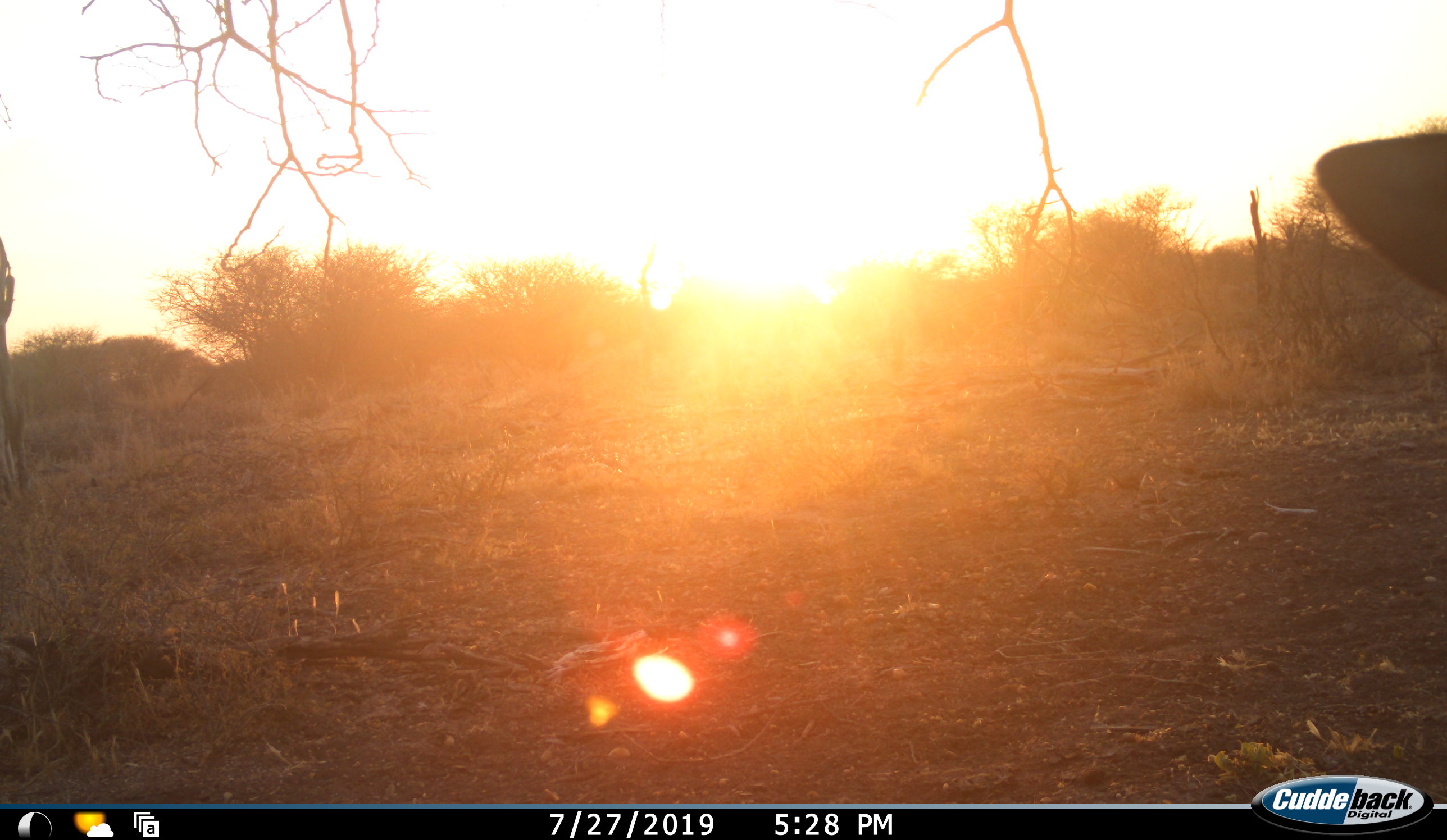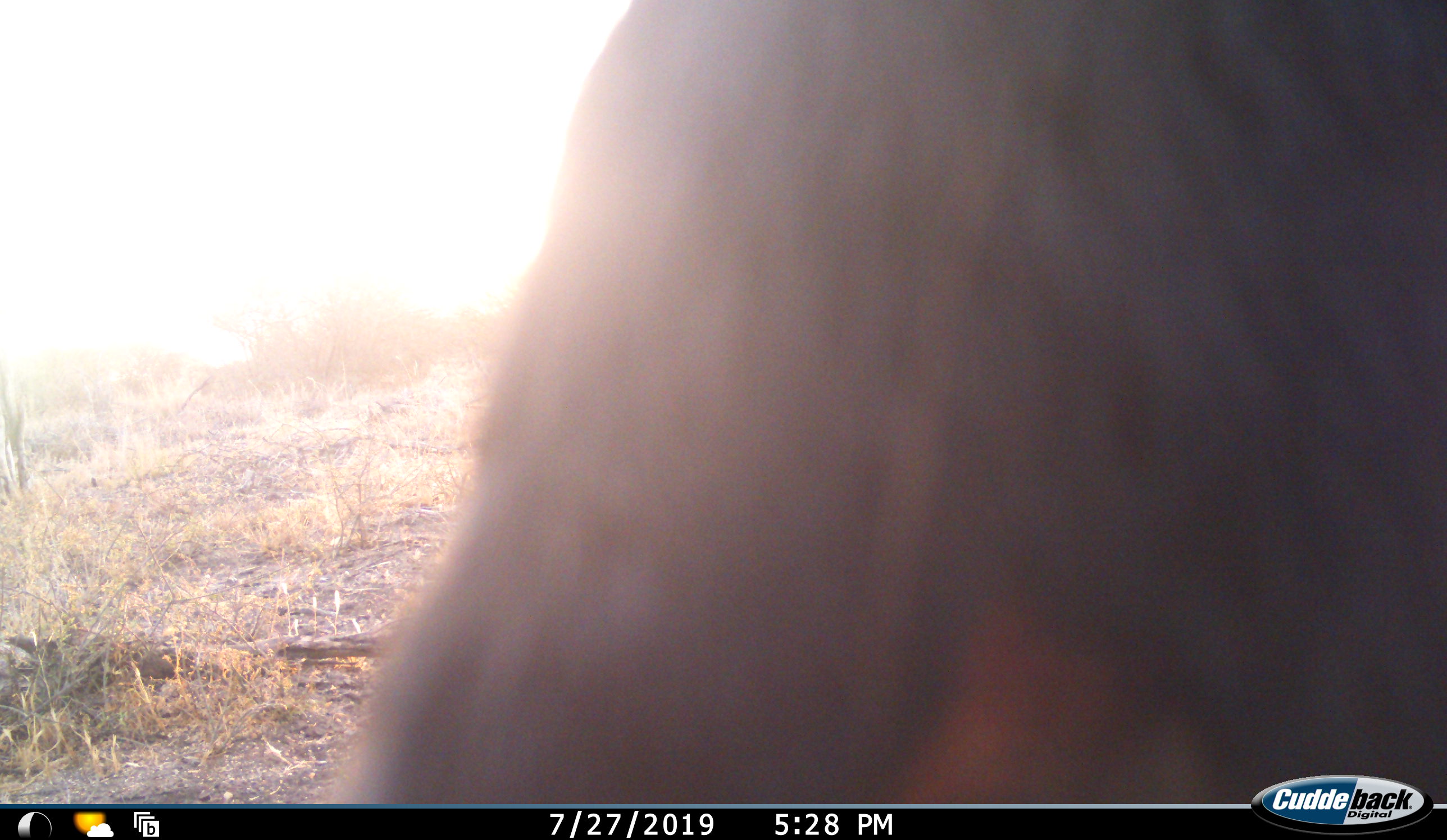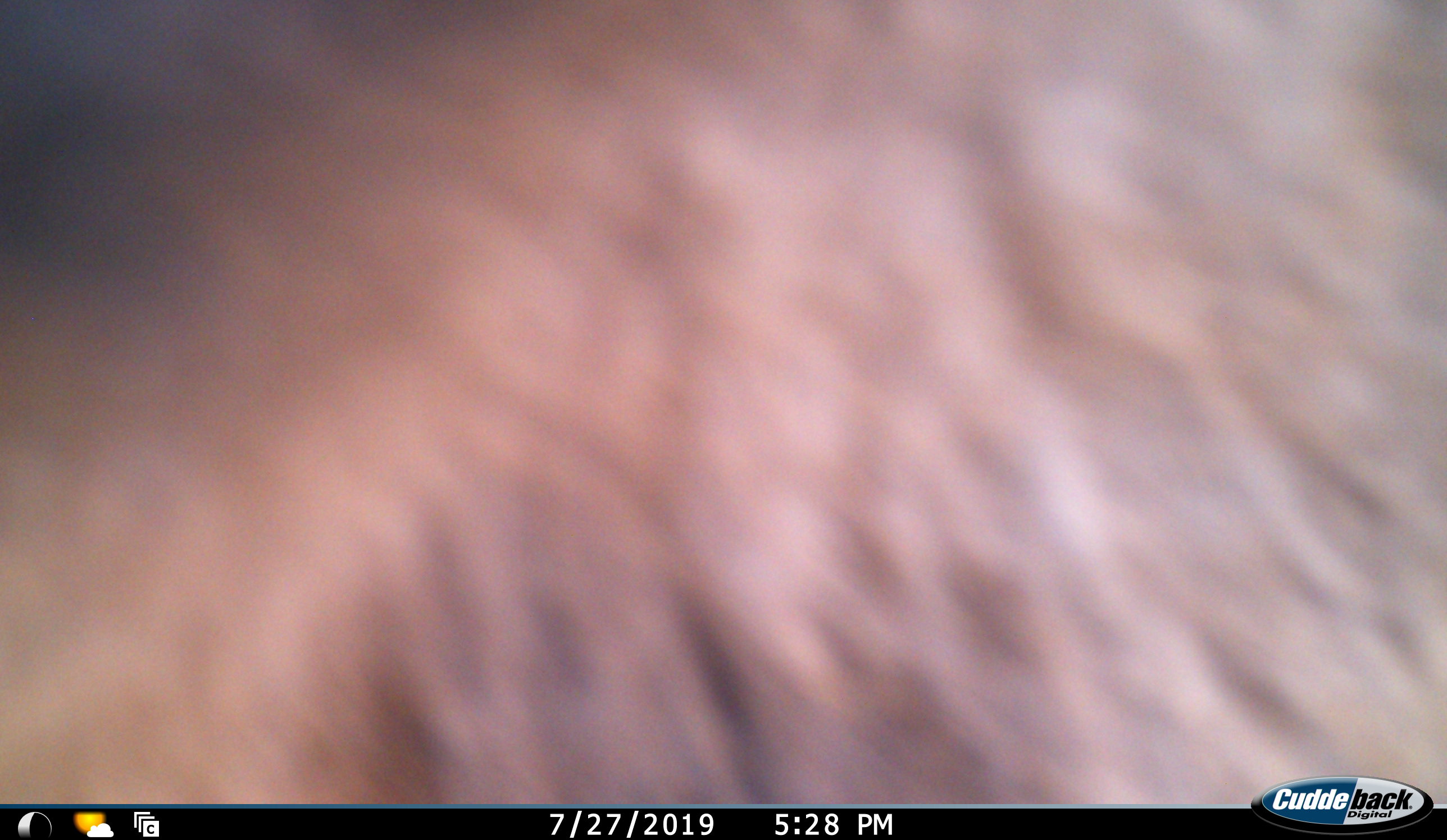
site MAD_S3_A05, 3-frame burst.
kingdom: Animalia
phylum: Chordata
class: Mammalia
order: Artiodactyla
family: Bovidae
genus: Connochaetes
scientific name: Connochaetes taurinus taurinus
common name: blue wildebeest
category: wildebeestblue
Wildebeestblue (blue wildebeest) (Connochaetes taurinus taurinus), count 1. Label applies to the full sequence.